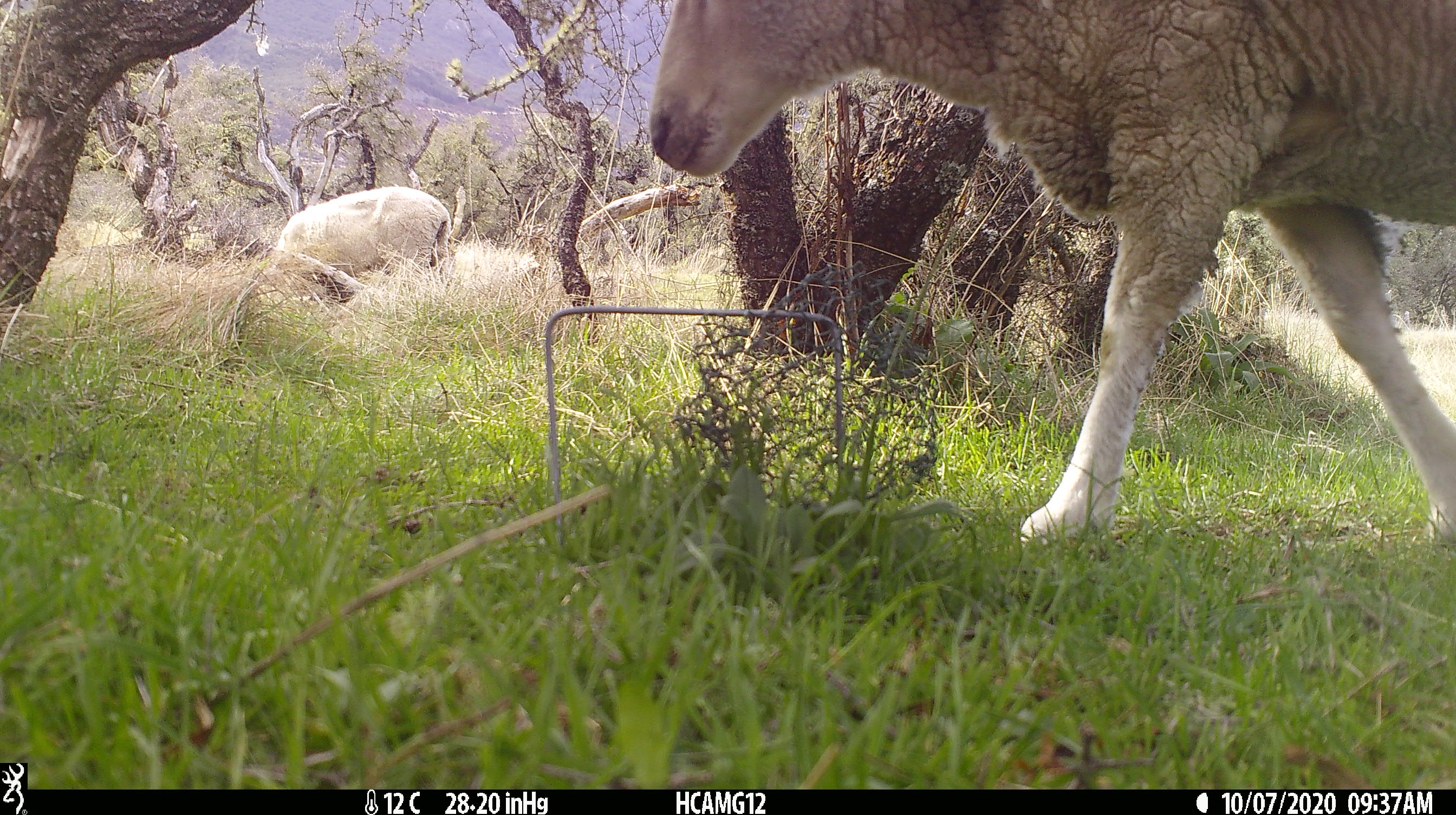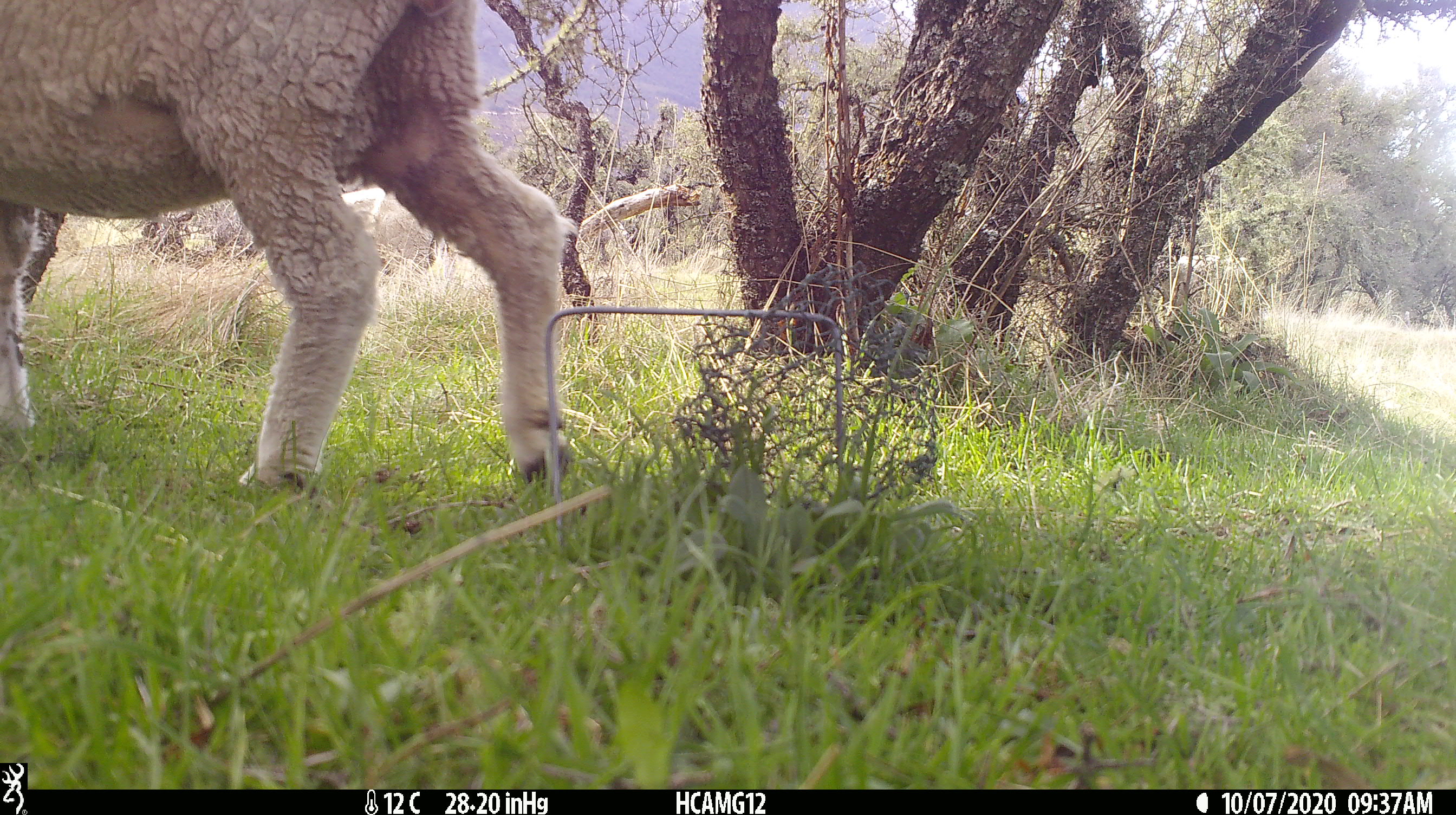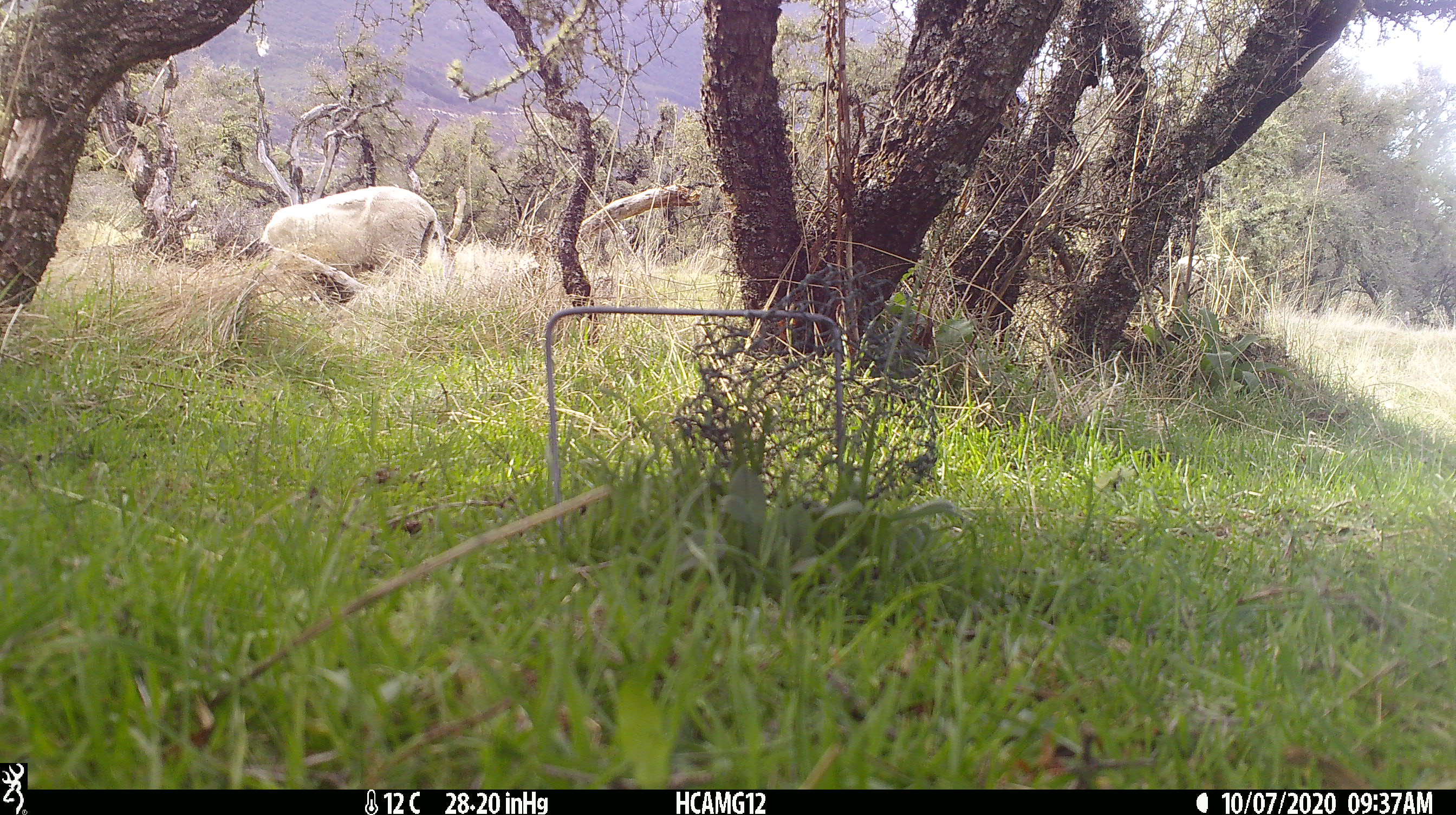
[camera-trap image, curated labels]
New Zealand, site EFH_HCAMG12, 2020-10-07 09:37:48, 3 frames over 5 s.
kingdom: Animalia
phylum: Chordata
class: Mammalia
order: Artiodactyla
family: Bovidae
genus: Ovis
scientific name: Ovis aries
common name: domestic sheep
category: sheep